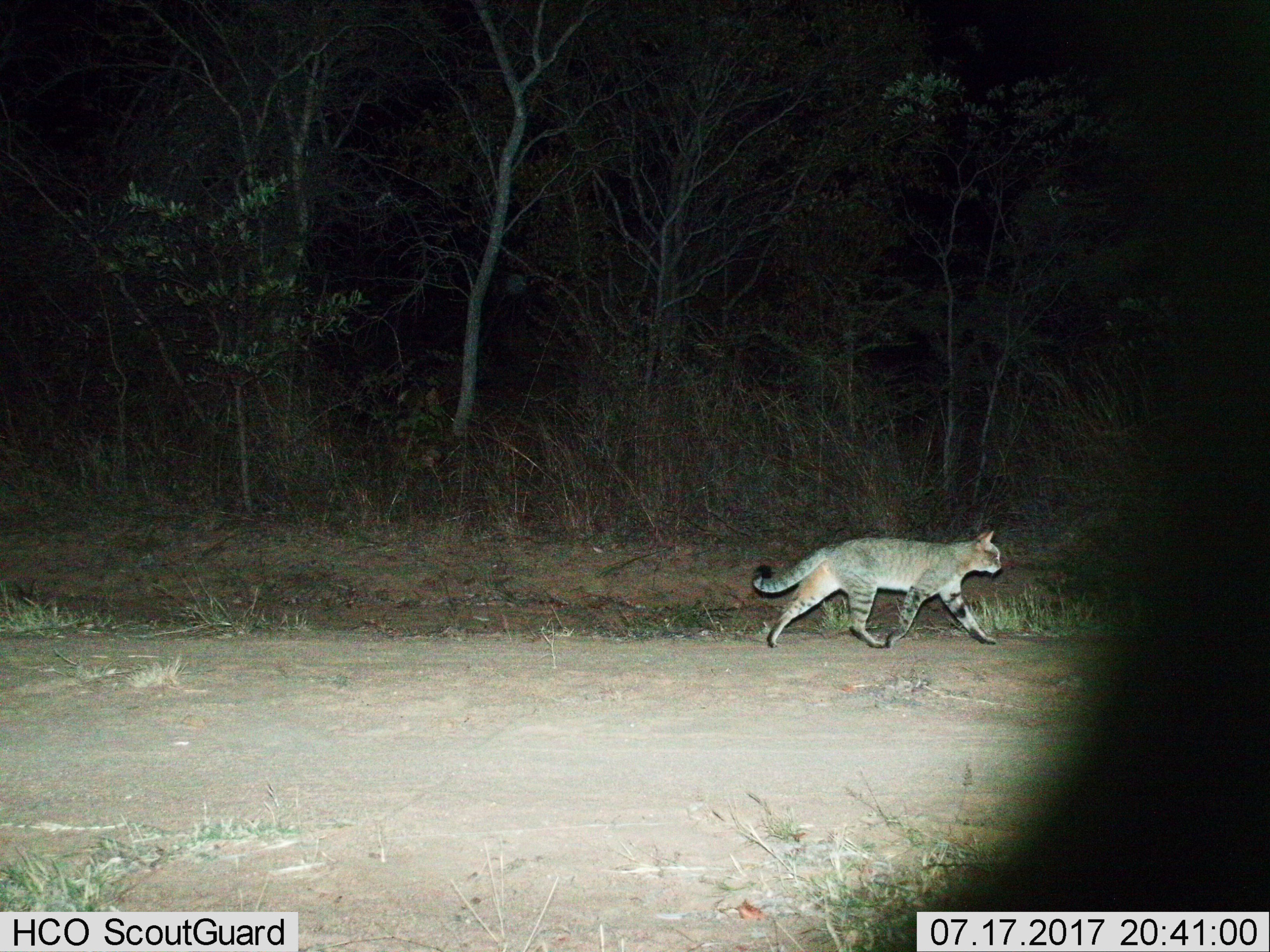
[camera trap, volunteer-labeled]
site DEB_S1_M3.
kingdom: Animalia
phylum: Chordata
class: Mammalia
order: Carnivora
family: Felidae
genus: Felis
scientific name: Felis lybica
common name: african wild cat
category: africanwildcat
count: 1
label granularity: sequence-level